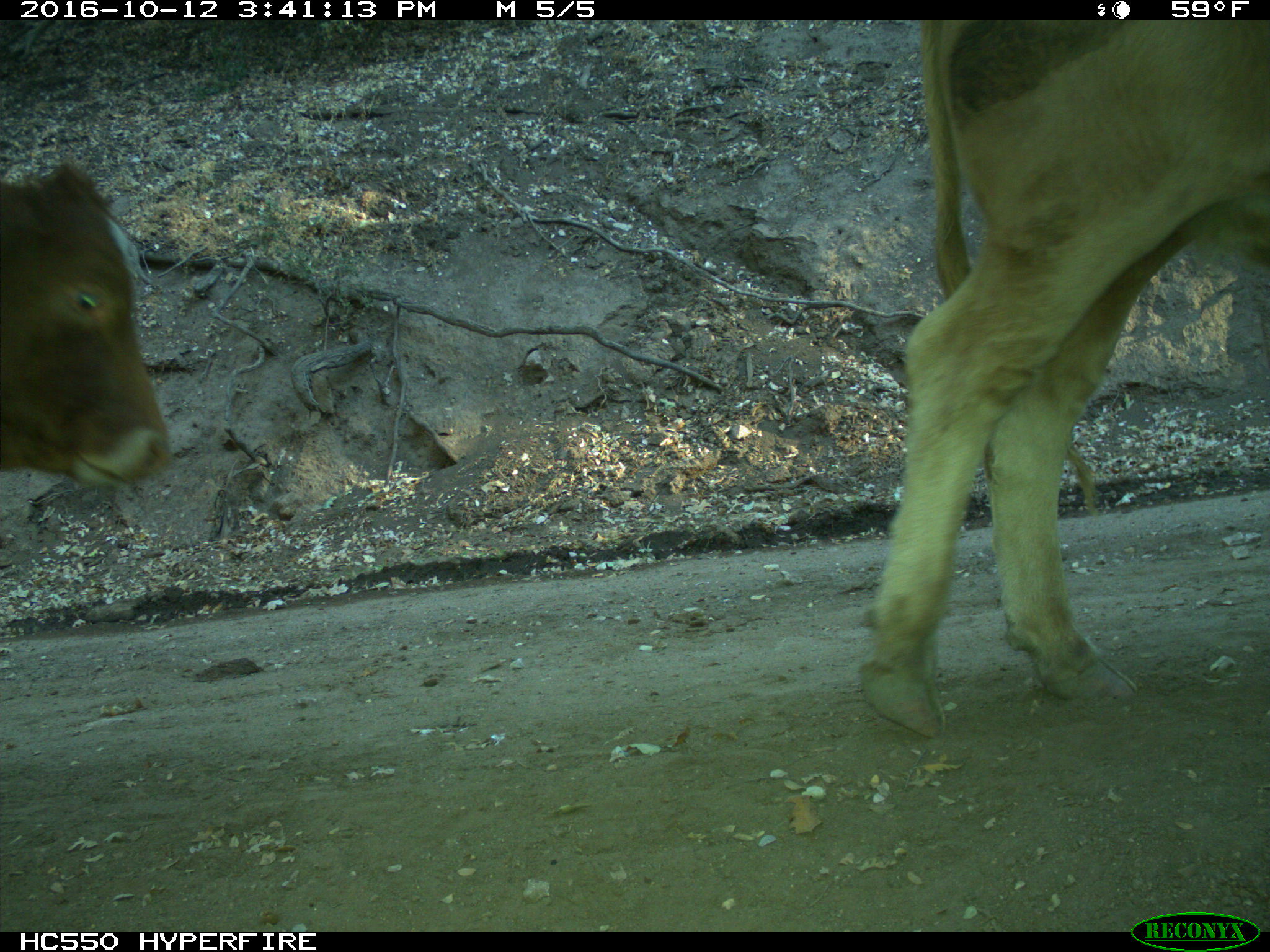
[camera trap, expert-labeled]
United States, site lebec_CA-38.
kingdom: Animalia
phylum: Chordata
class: Mammalia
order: Artiodactyla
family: Bovidae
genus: Bos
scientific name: Bos taurus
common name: domestic cow